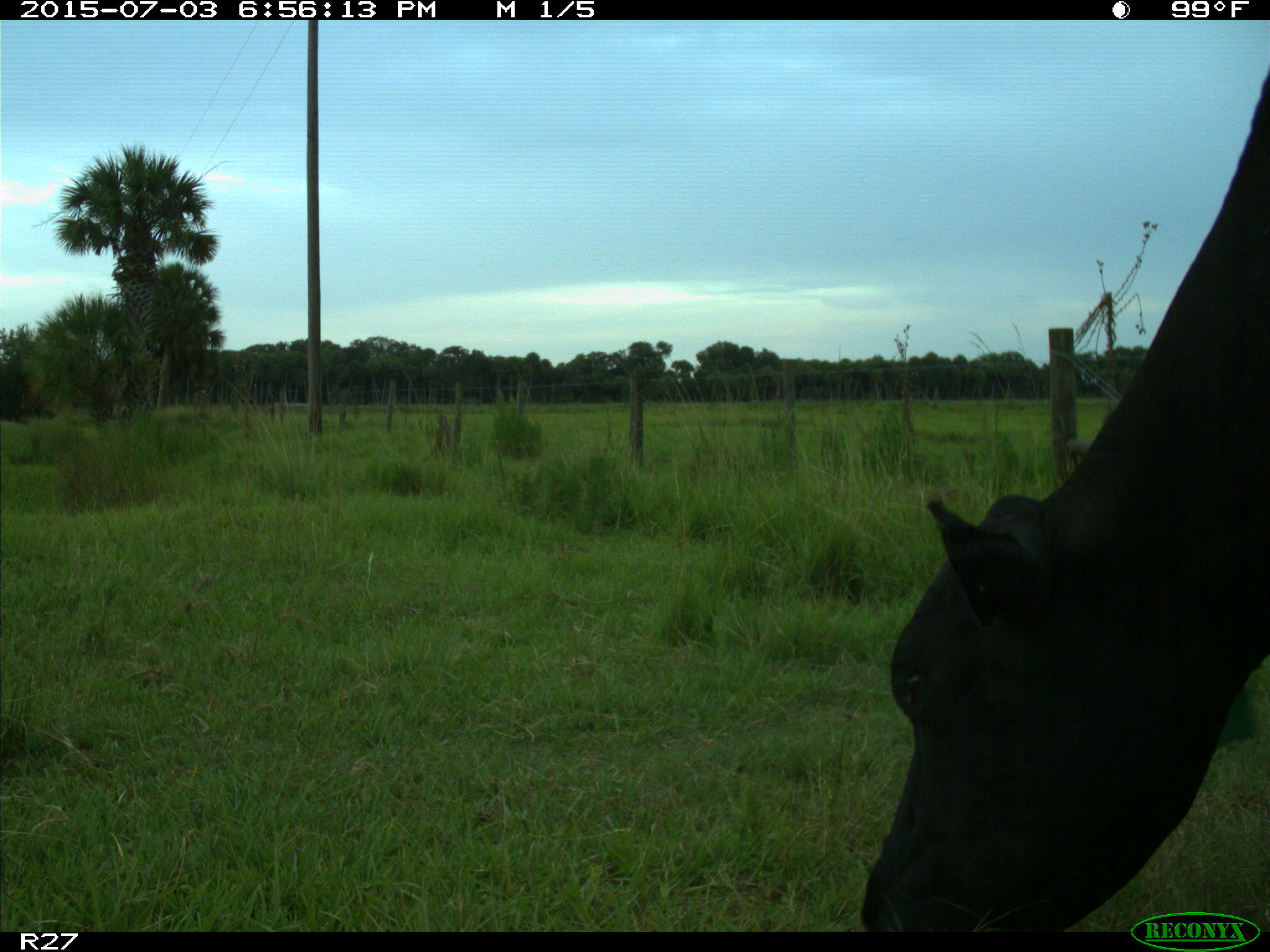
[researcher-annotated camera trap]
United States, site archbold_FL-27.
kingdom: Animalia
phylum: Chordata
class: Mammalia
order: Artiodactyla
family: Bovidae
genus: Bos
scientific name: Bos taurus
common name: domestic cow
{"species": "Bos taurus (domestic cow)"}